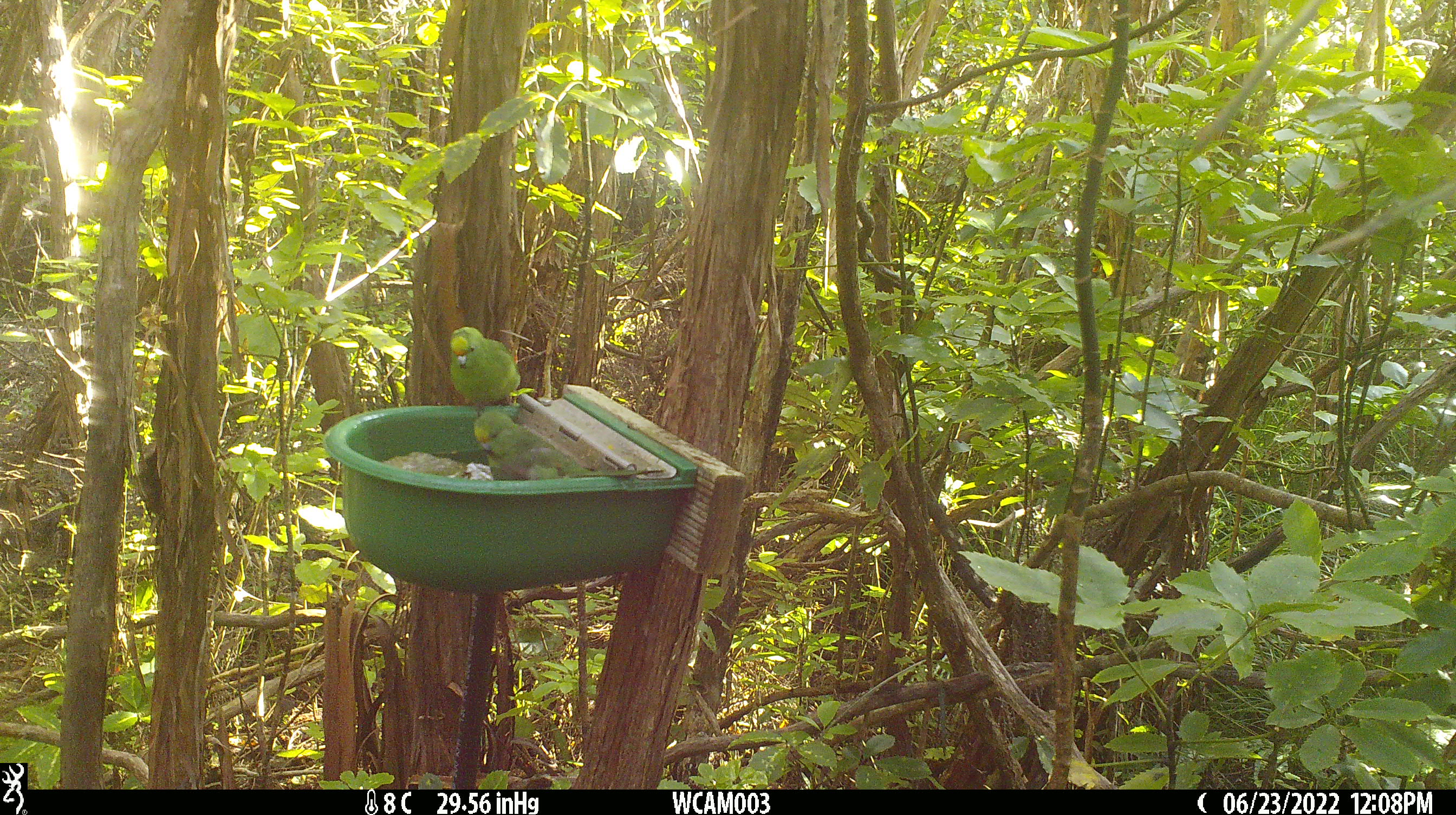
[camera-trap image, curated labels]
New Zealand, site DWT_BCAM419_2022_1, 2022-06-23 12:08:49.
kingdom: Animalia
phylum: Chordata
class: Aves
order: Psittaciformes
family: Psittaculidae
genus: Cyanoramphus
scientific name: Cyanoramphus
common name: parakeet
Parakeet (Cyanoramphus).